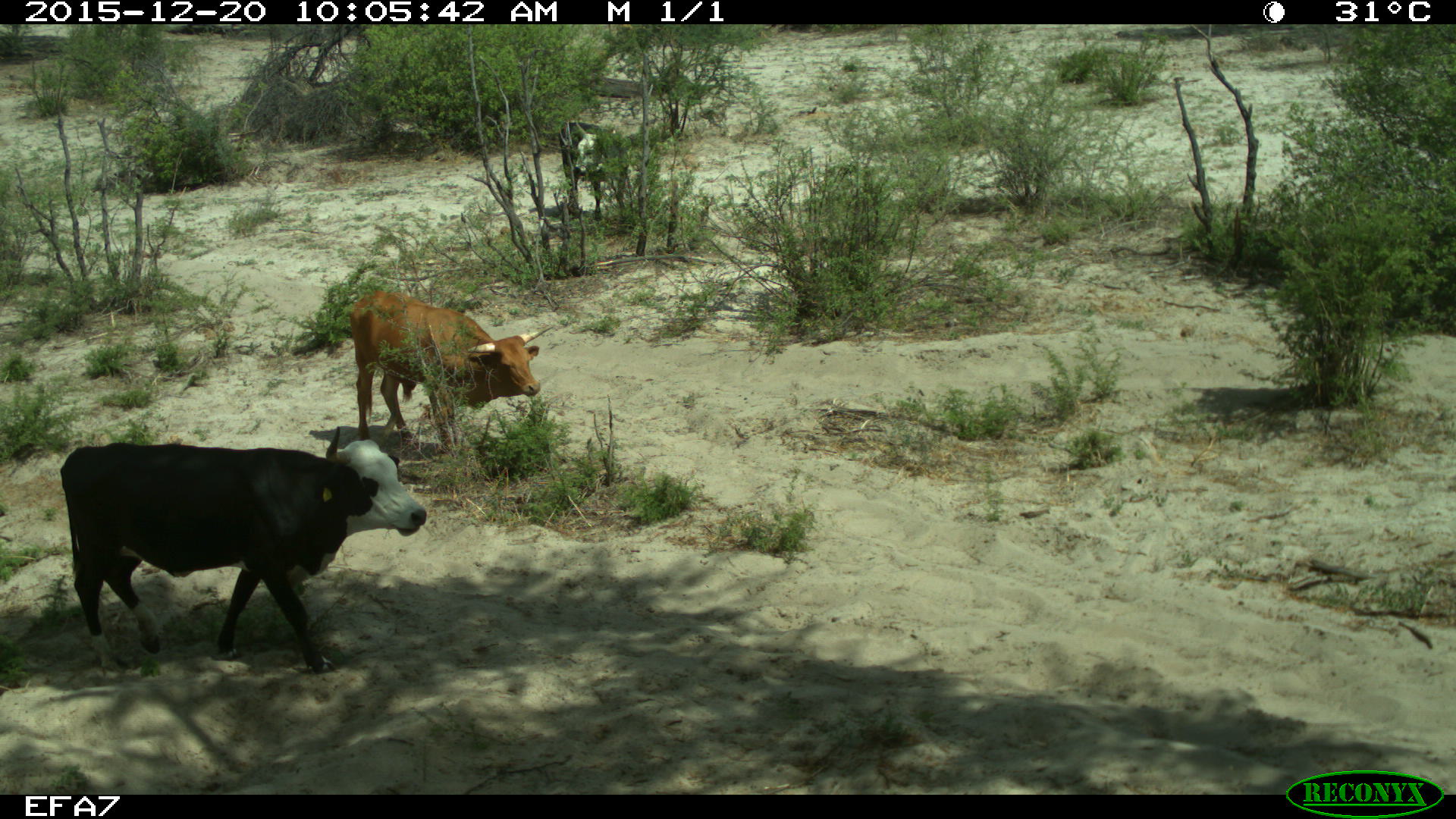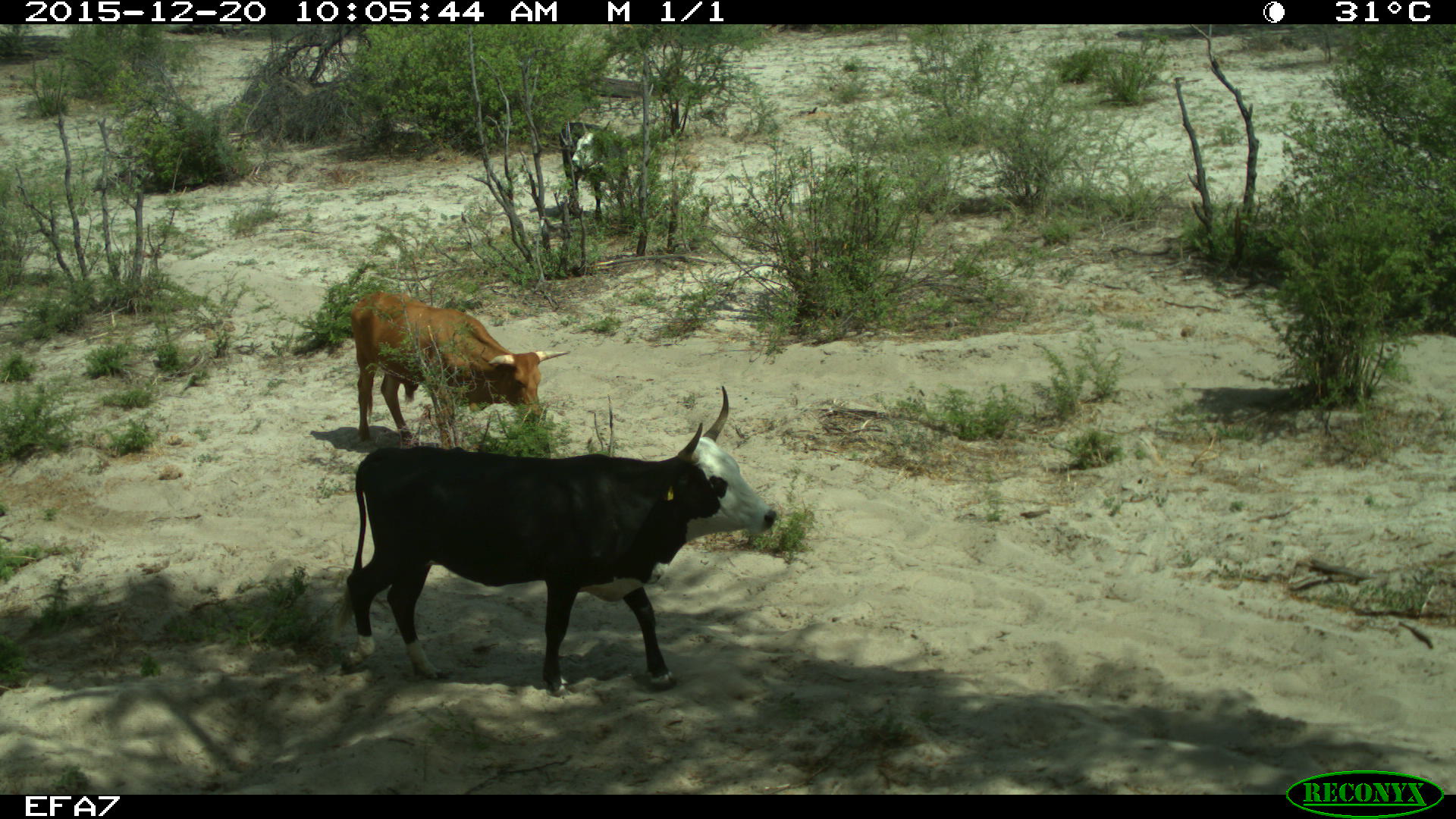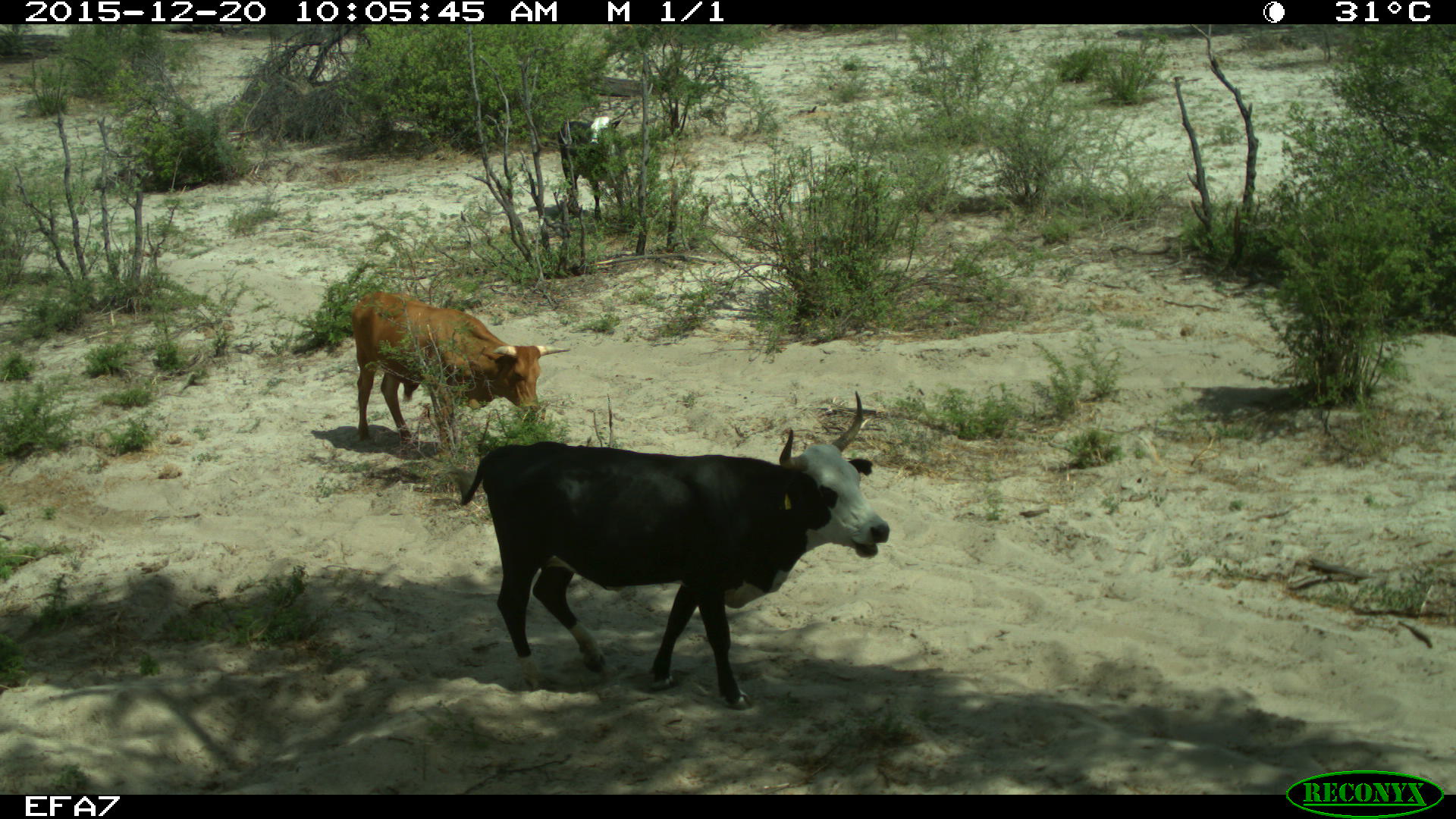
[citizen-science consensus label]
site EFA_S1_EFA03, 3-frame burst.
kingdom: Animalia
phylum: Chordata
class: Mammalia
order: Artiodactyla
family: Bovidae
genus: Bos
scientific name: Bos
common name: cattle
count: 3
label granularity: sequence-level